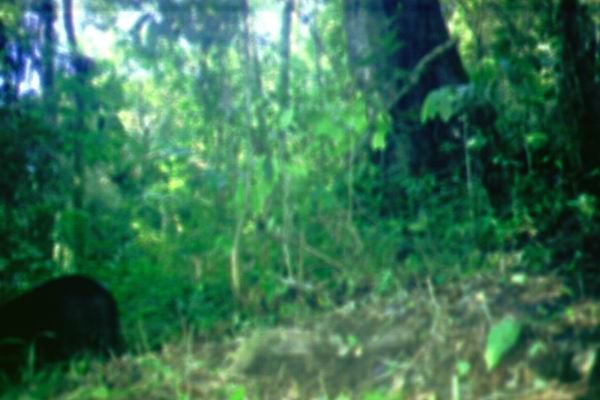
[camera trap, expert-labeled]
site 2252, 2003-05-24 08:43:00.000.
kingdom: Animalia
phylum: Chordata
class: Mammalia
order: Carnivora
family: Ursidae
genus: Helarctos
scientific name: Helarctos malayanus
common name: sun bear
Helarctos malayanus (sun bear), count 1.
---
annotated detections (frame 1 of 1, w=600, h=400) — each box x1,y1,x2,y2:
helarctos malayanus: 1,272,130,391